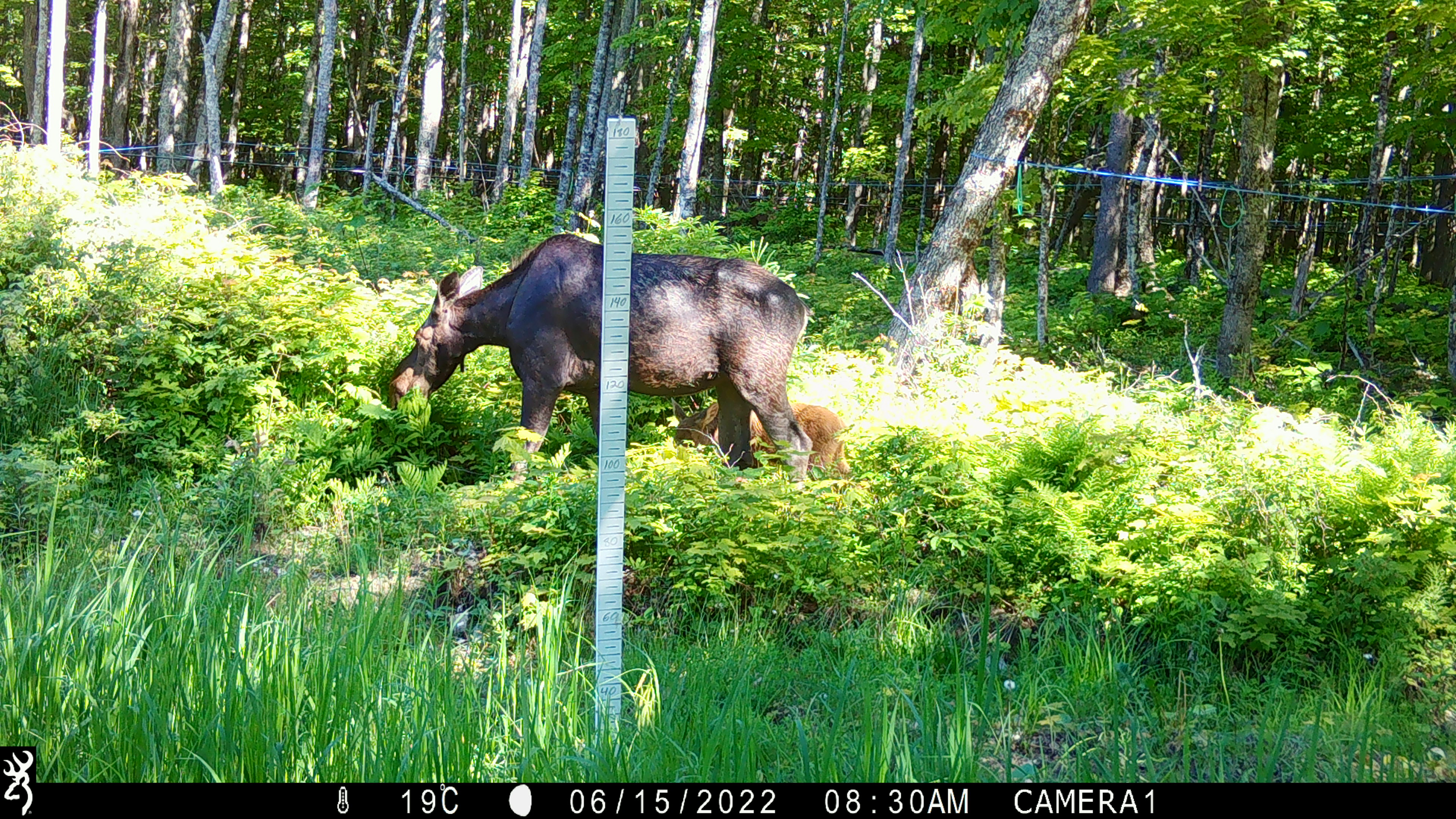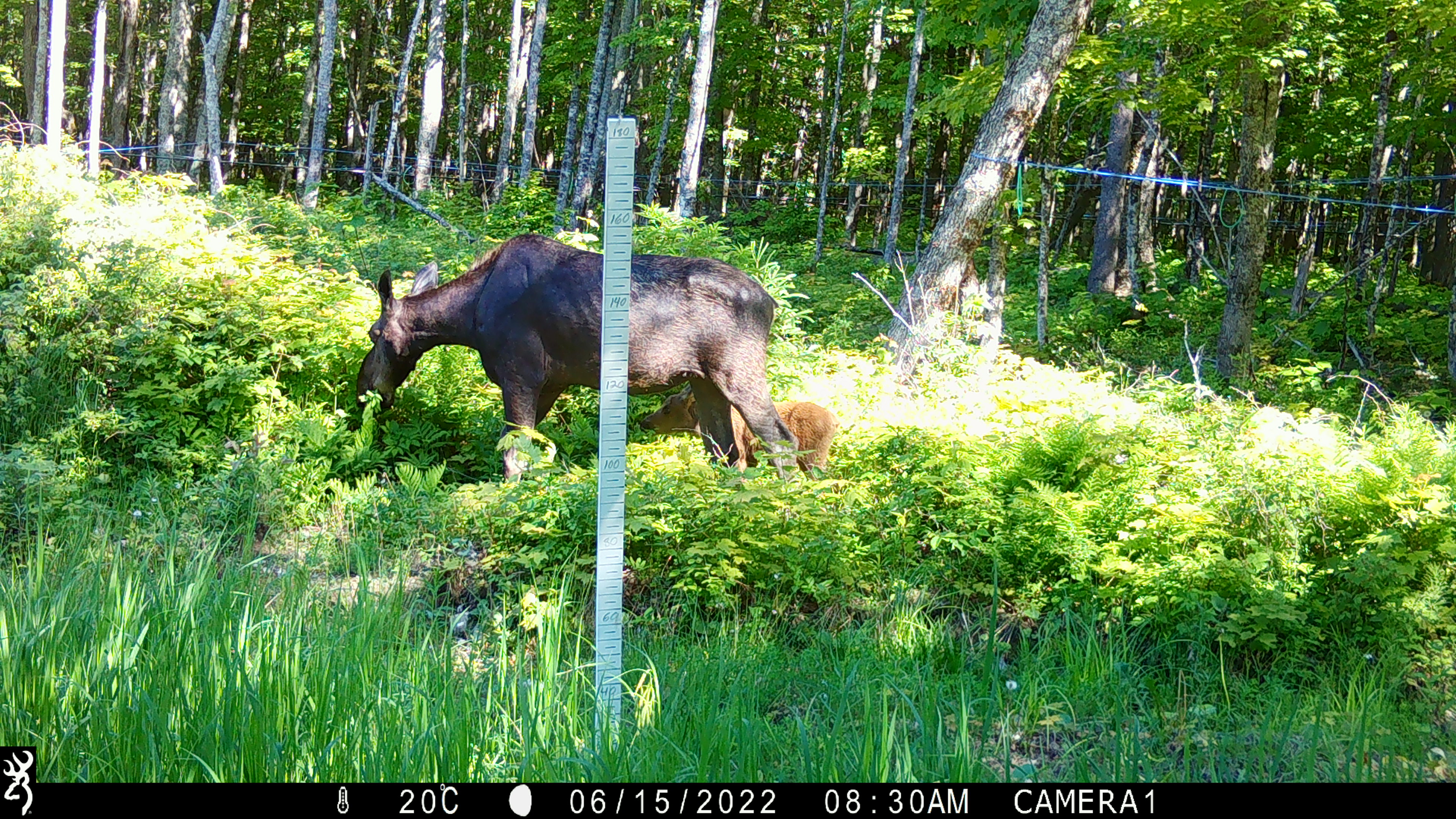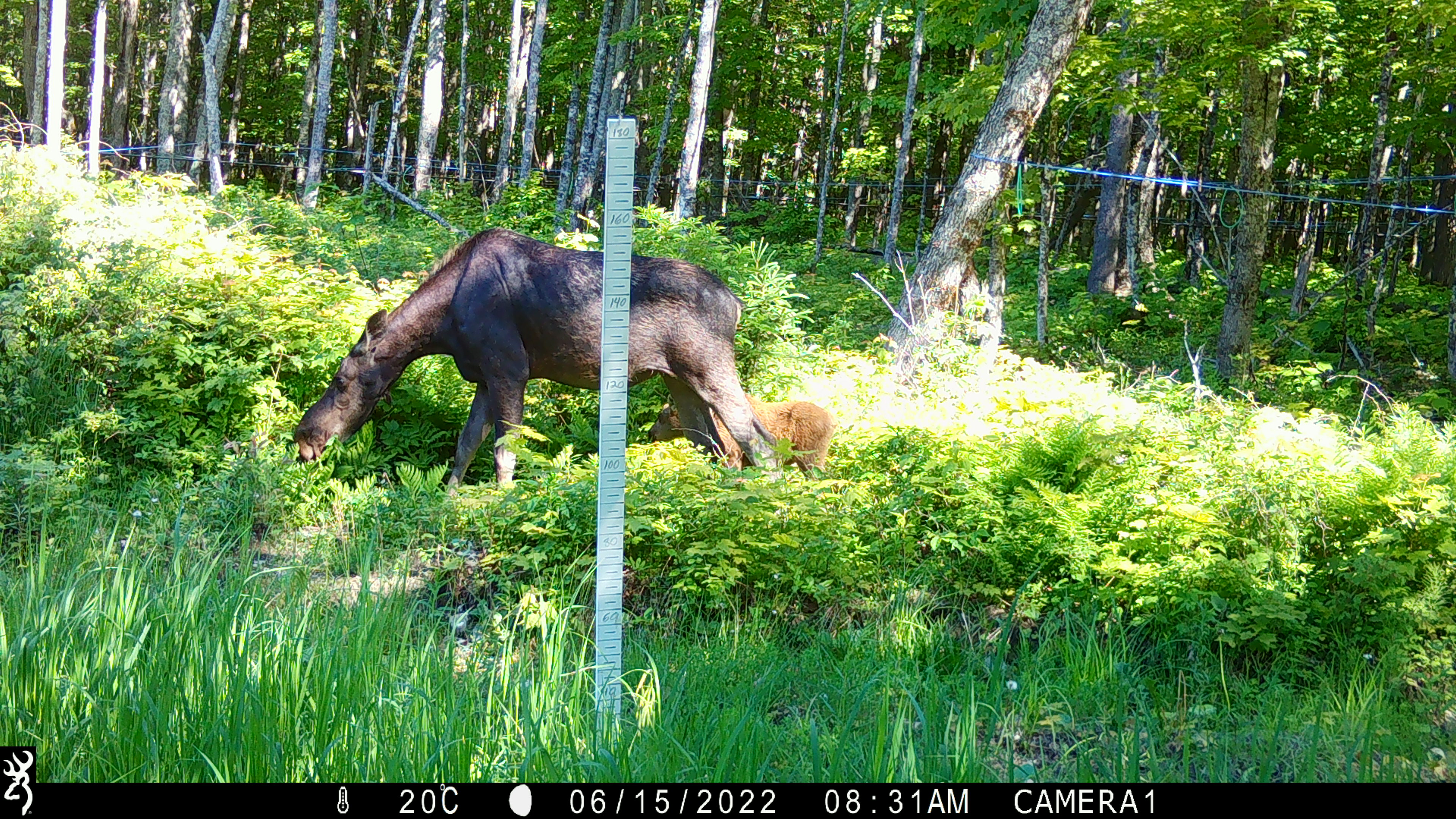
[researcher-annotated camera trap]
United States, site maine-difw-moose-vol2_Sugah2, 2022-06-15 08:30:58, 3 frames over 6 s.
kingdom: Animalia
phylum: Chordata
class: Mammalia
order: Artiodactyla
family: Cervidae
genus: Alces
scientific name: Alces alces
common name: moose